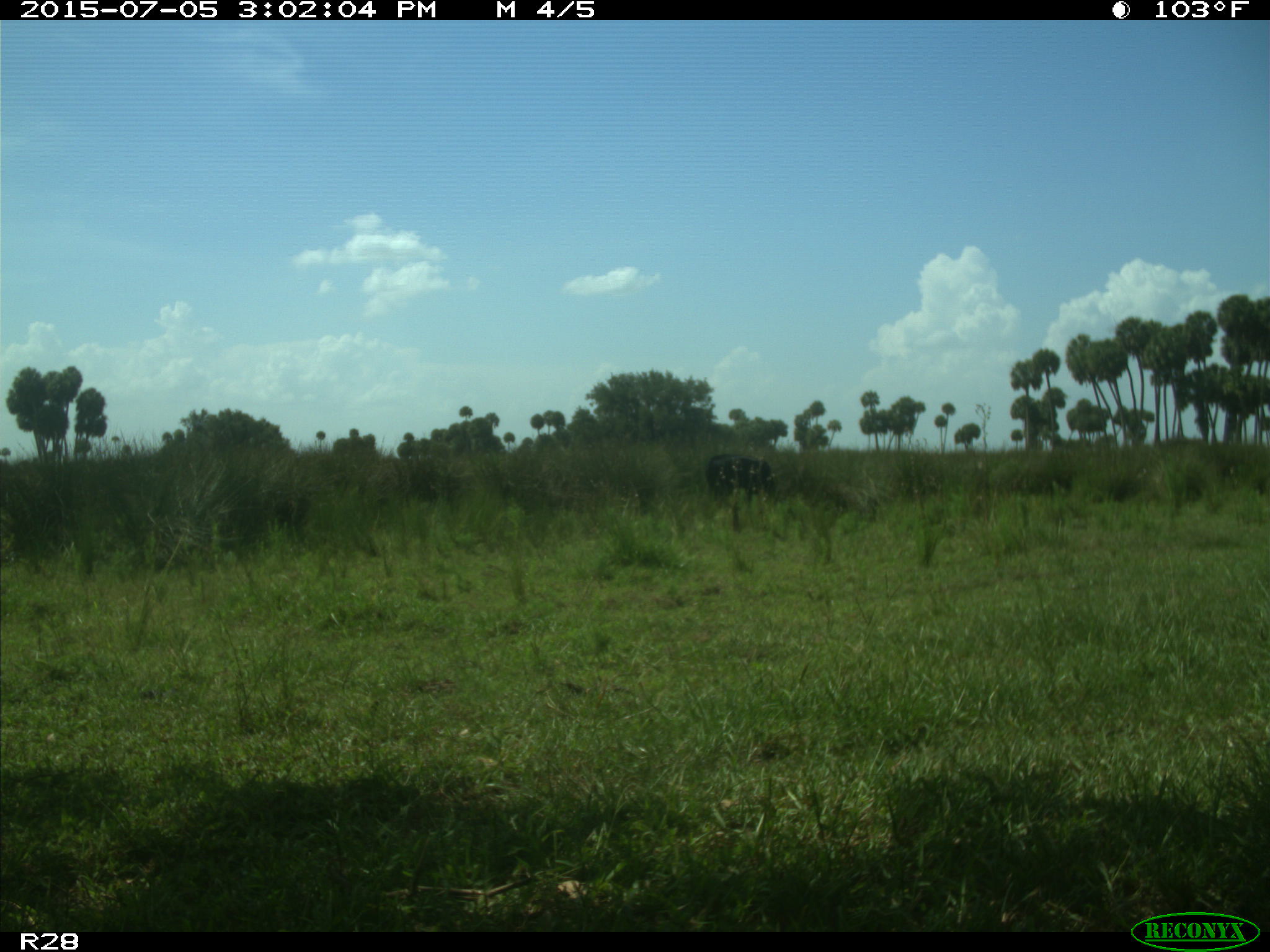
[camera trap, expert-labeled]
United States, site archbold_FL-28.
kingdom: Animalia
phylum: Chordata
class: Mammalia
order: Artiodactyla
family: Bovidae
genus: Bos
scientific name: Bos taurus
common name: domestic cow